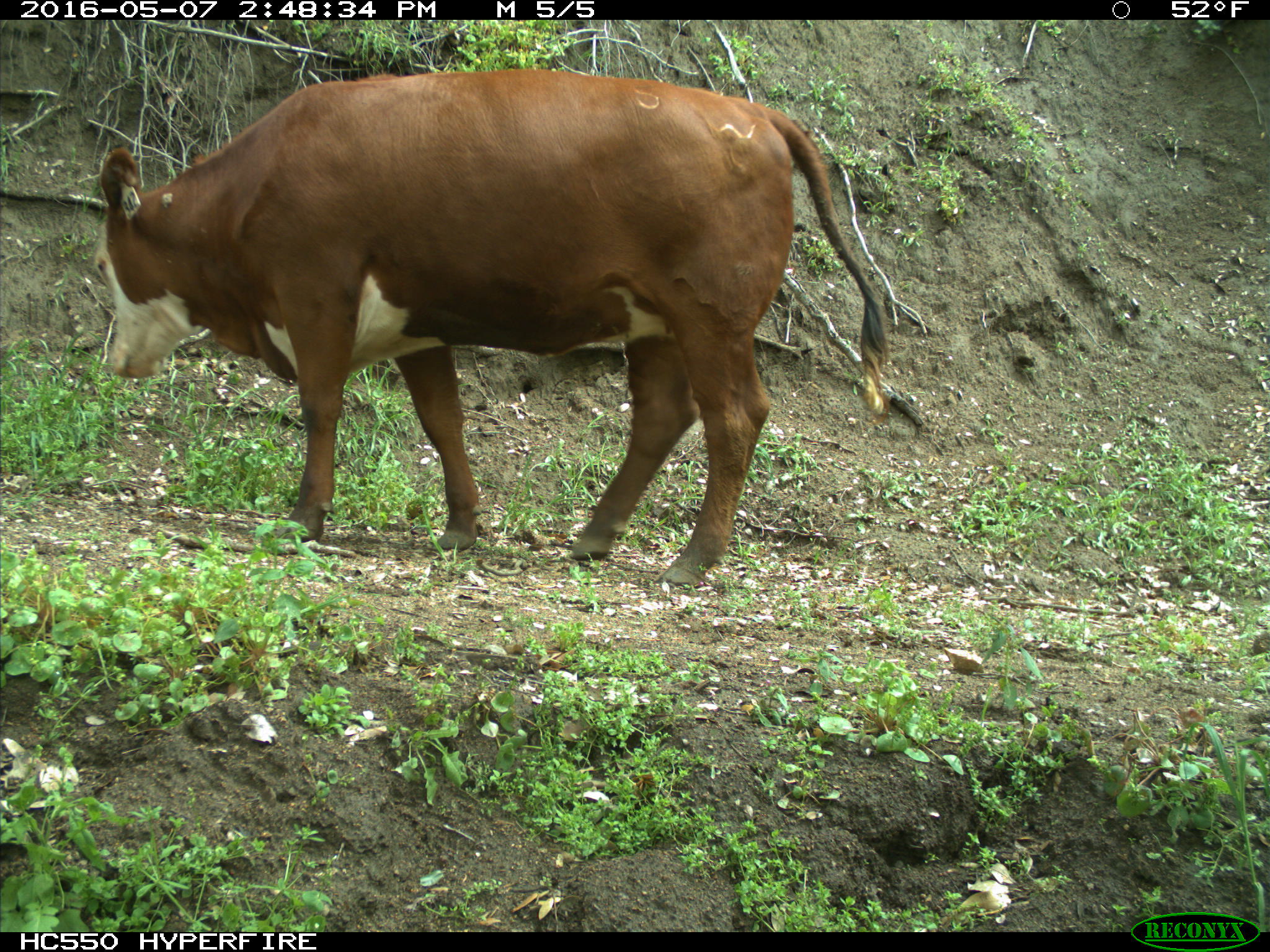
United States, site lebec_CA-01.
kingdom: Animalia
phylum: Chordata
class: Mammalia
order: Artiodactyla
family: Bovidae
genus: Bos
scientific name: Bos taurus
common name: domestic cow